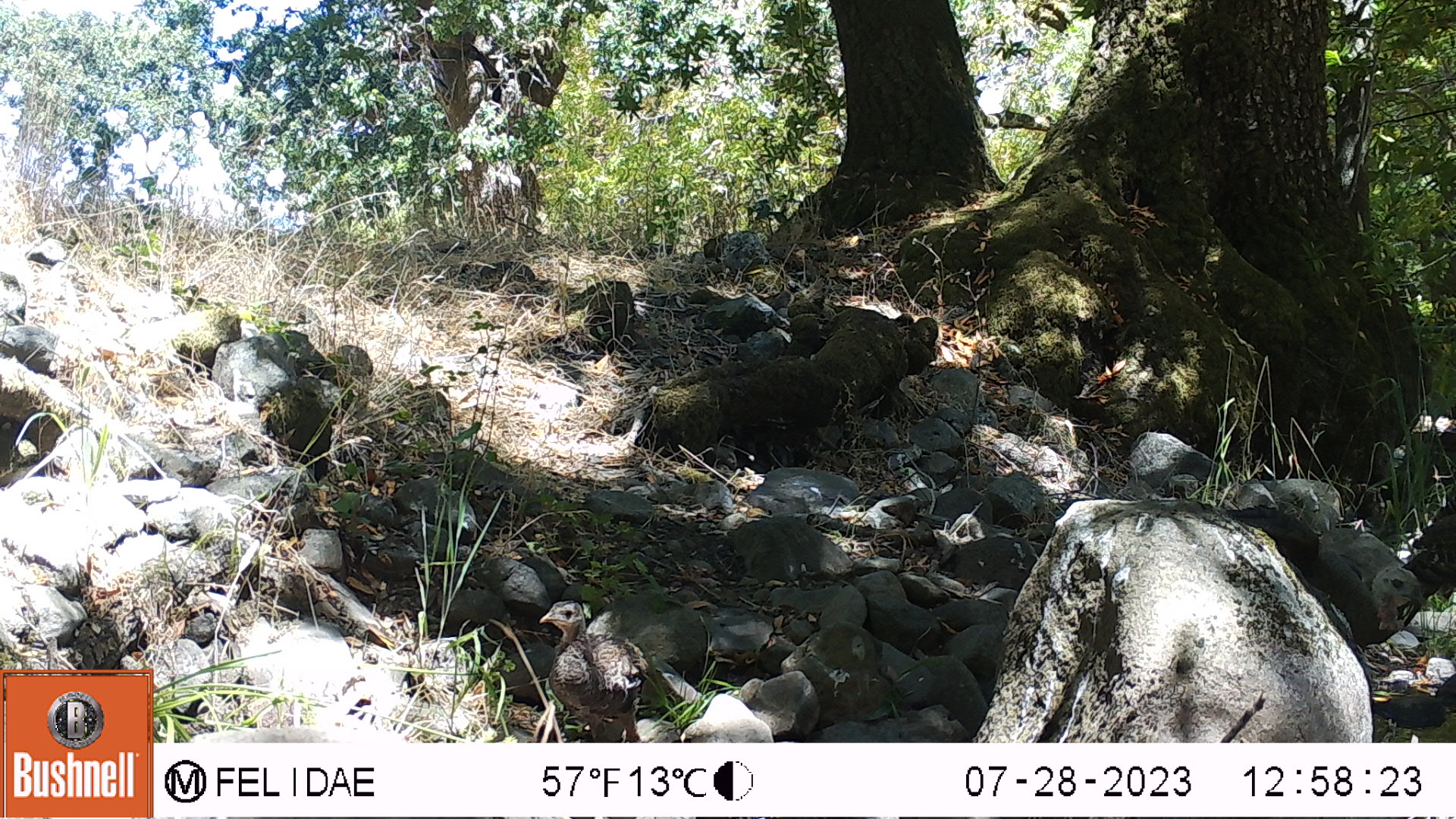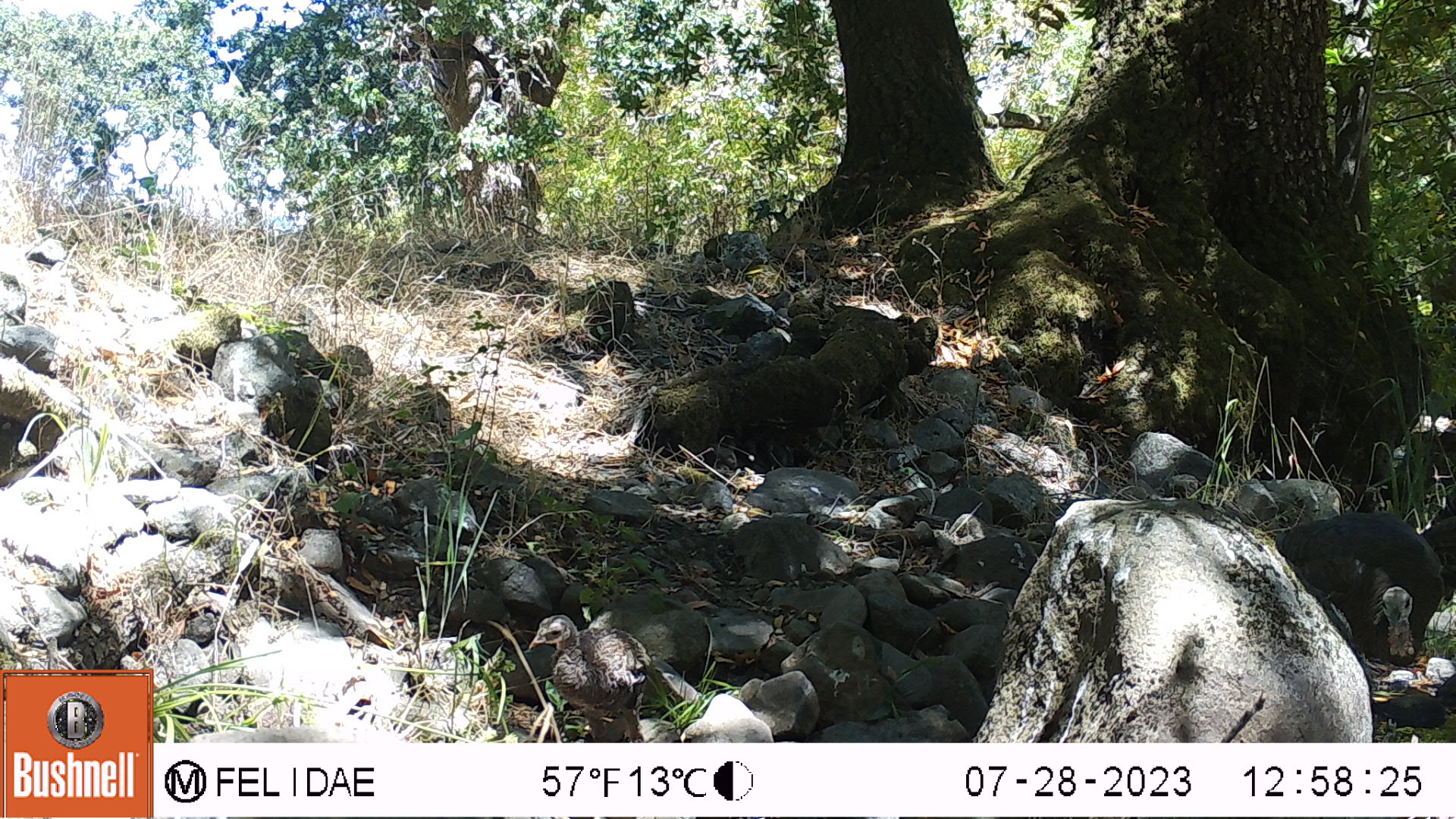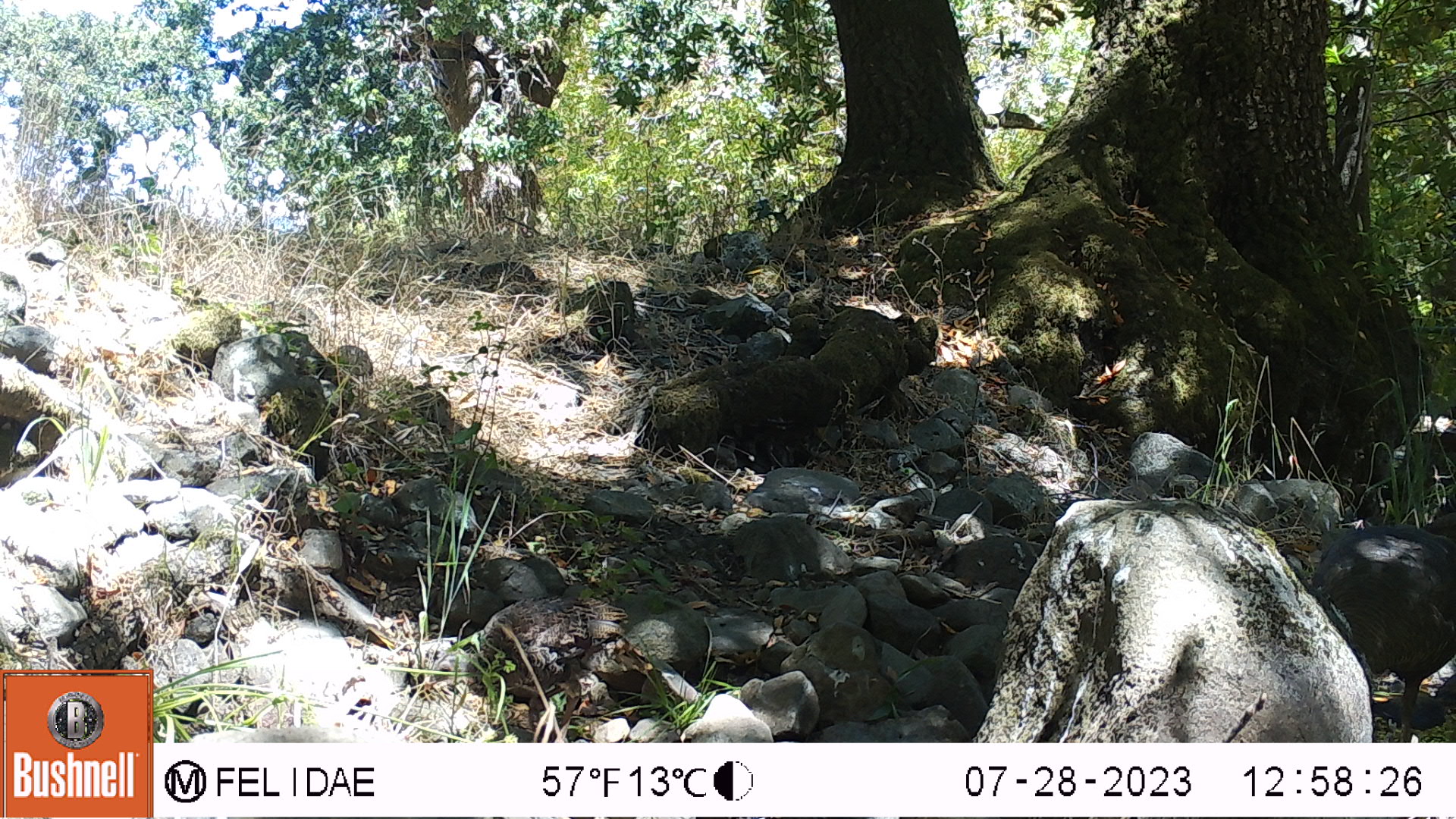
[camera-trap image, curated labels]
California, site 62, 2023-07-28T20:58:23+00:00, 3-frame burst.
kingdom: Animalia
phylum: Chordata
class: Aves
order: Galliformes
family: Phasianidae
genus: Meleagris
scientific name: Meleagris gallopavo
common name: turkey